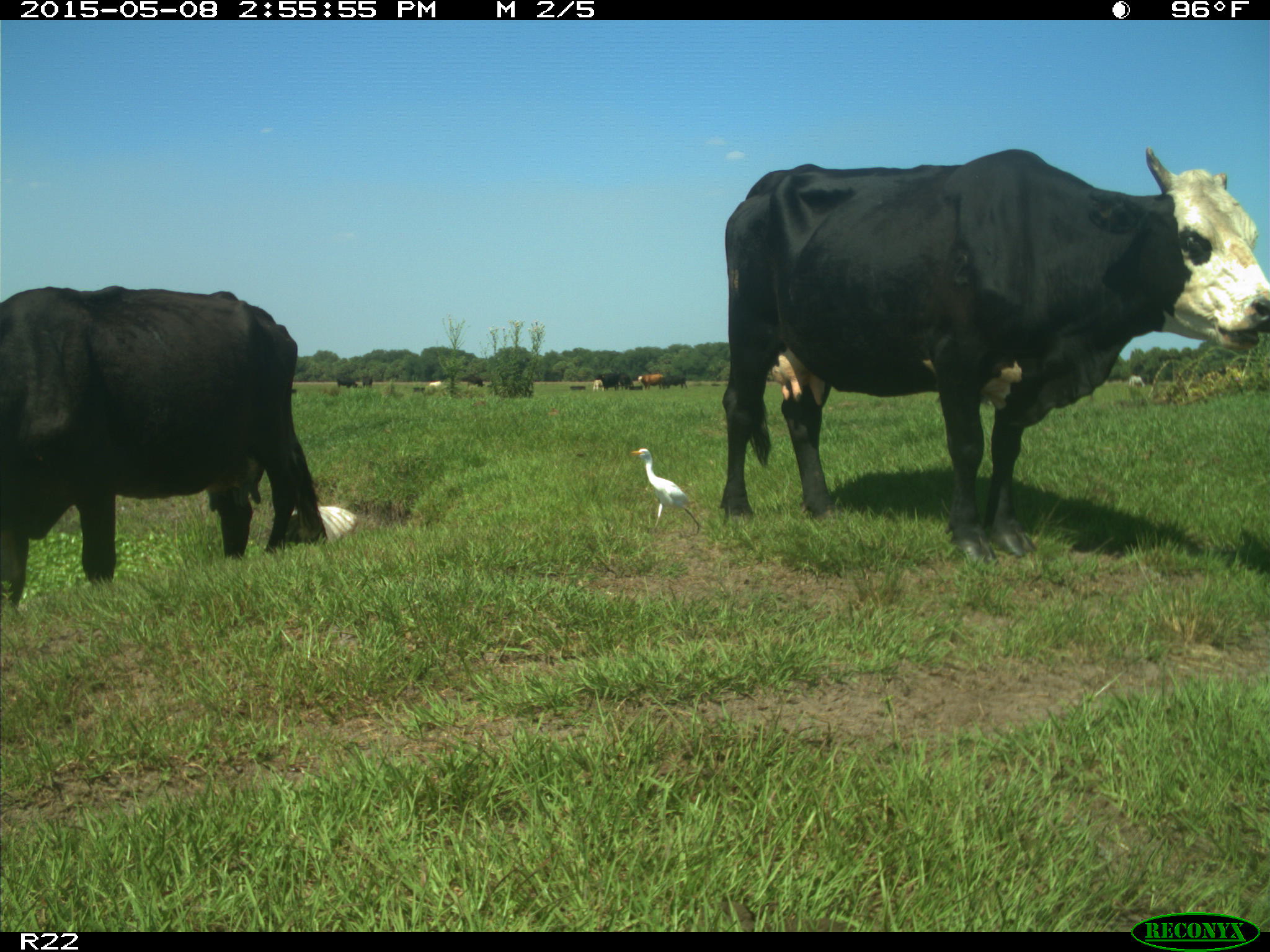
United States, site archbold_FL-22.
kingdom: Animalia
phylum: Chordata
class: Mammalia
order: Artiodactyla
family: Bovidae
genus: Bos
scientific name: Bos taurus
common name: domestic cow